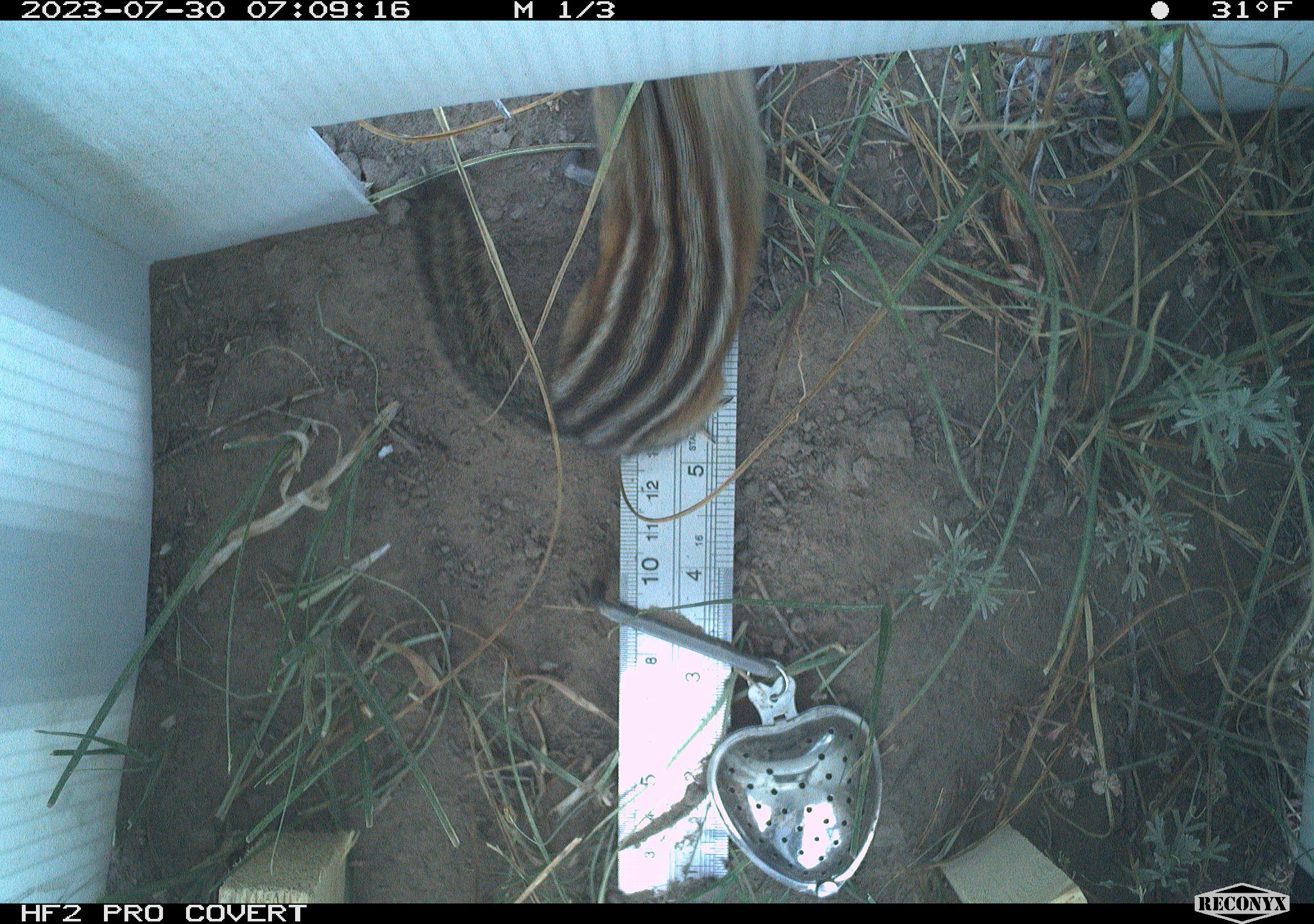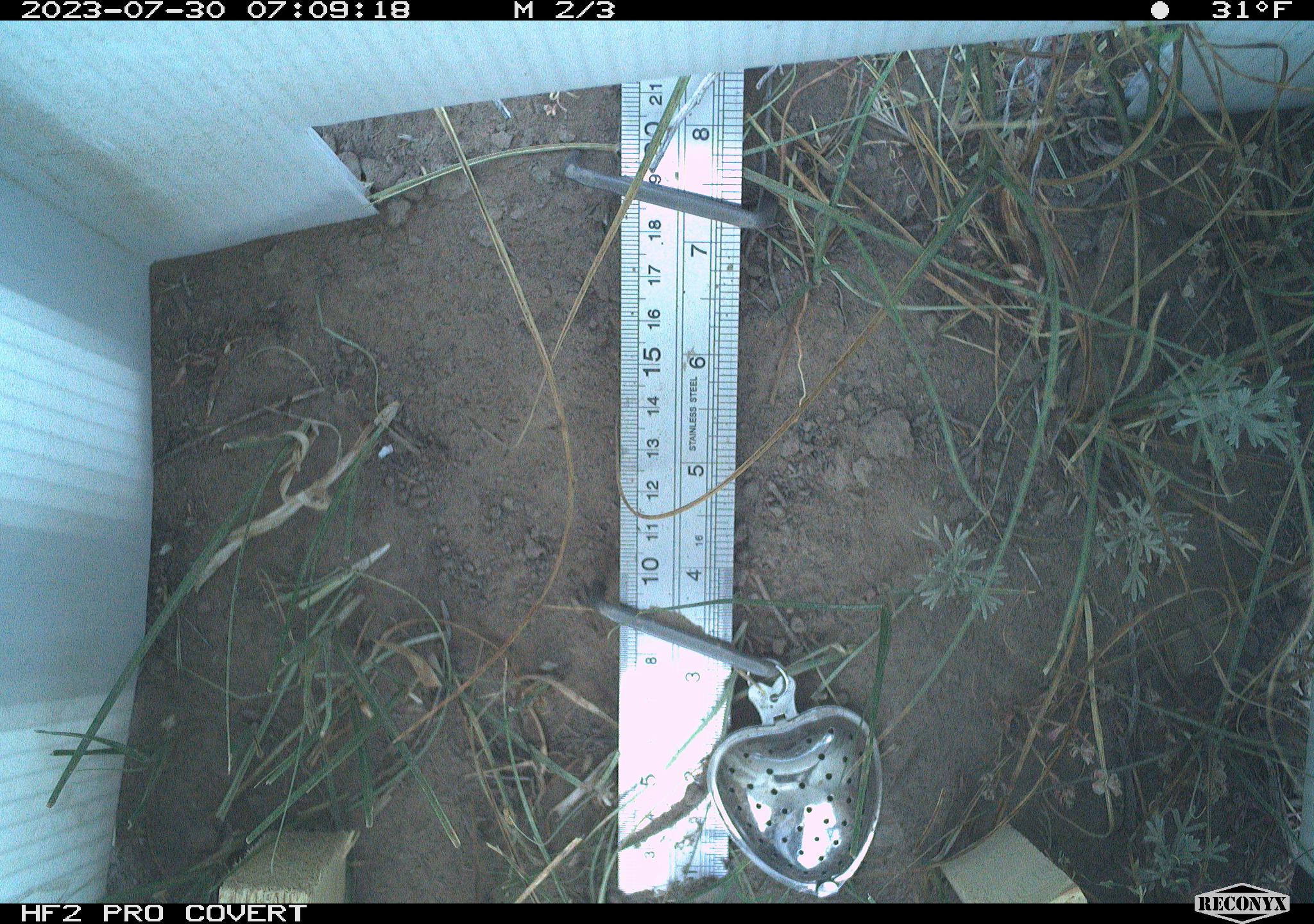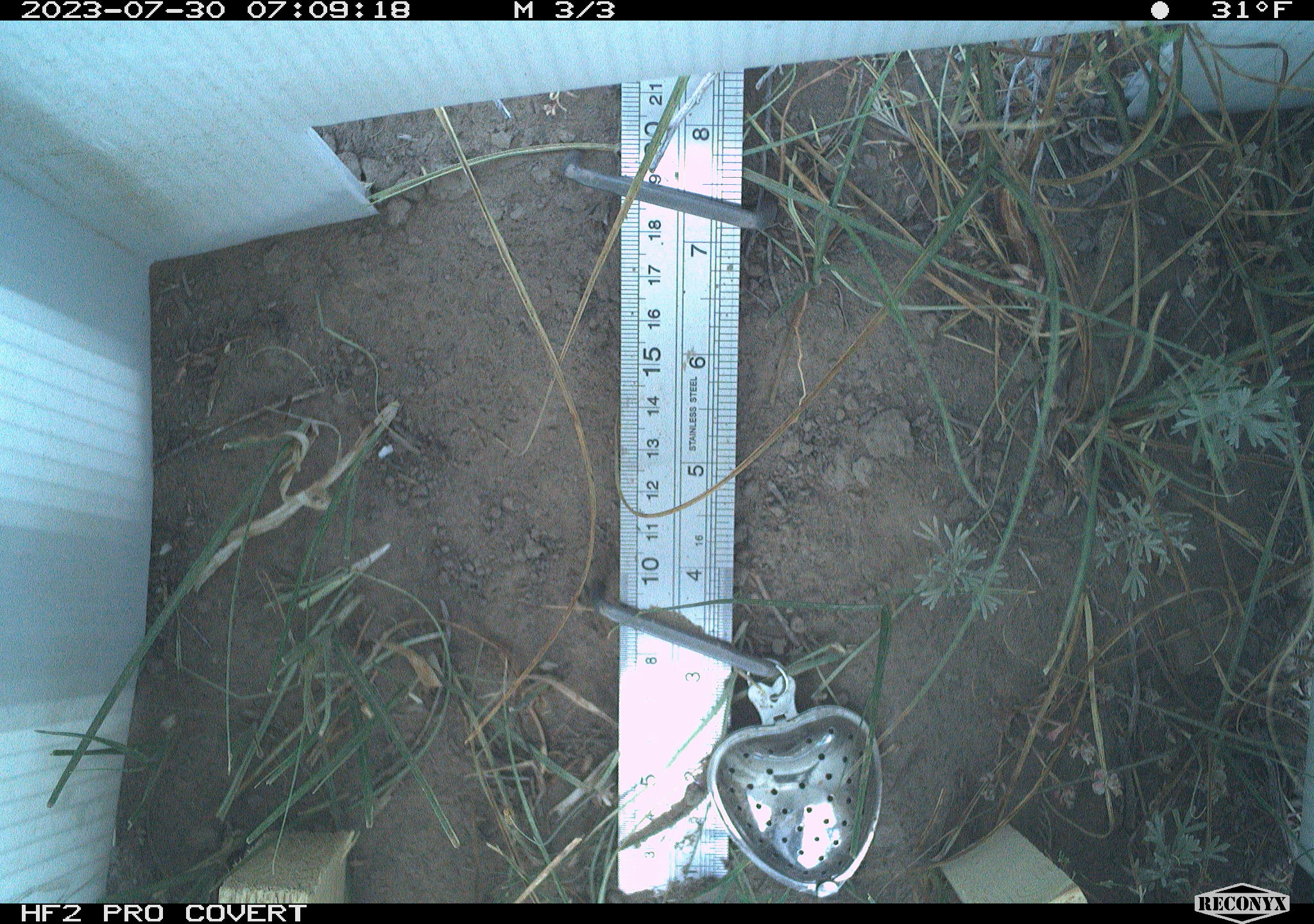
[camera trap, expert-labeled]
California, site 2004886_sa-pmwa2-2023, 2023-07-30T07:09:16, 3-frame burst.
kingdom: Animalia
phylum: Chordata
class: Mammalia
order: Rodentia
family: Sciuridae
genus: Neotamias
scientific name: Neotamias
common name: western chipmunks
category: neotamias species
Neotamias species (western chipmunks) (Neotamias).